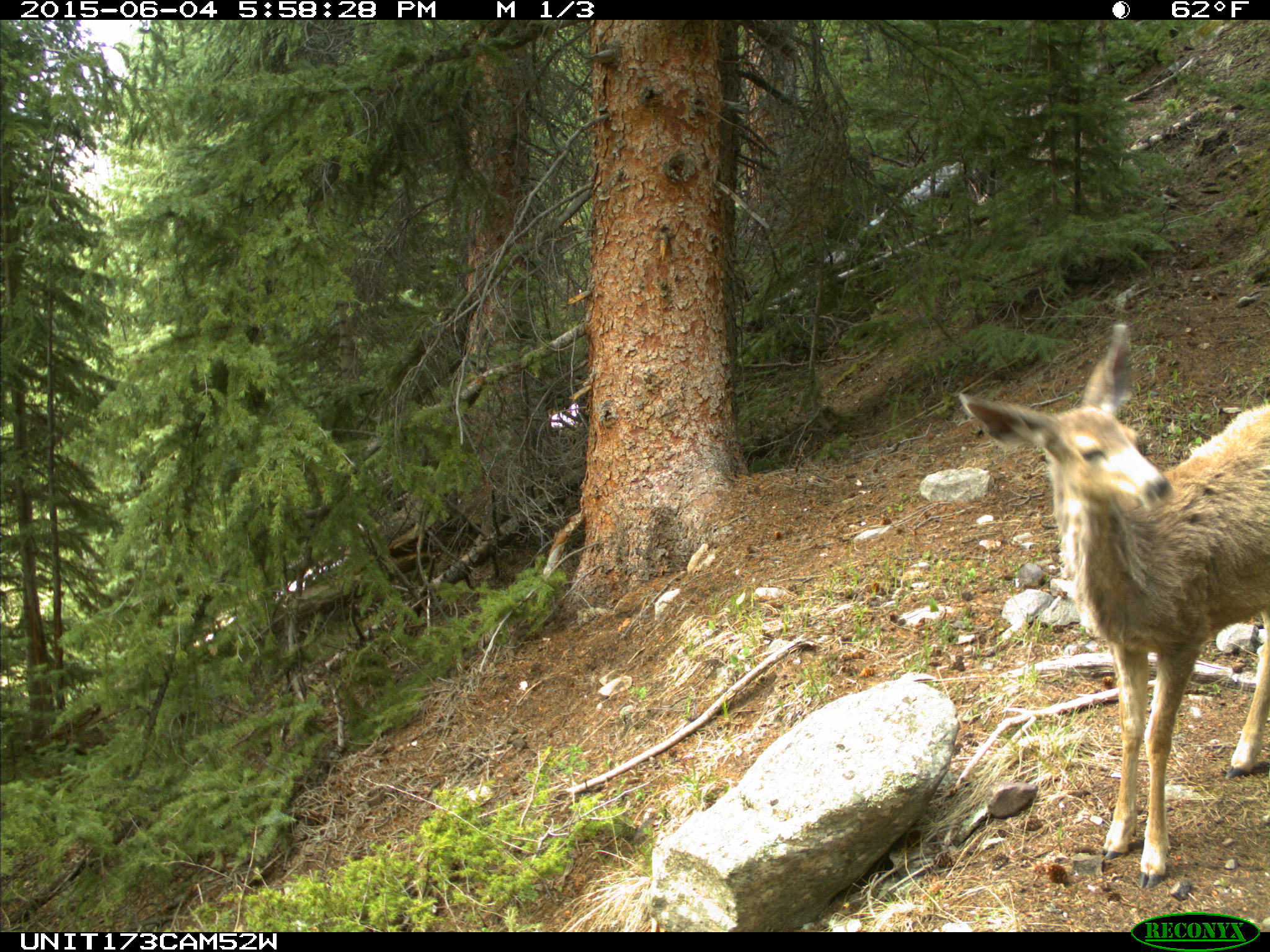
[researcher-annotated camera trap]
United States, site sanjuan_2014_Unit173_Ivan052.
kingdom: Animalia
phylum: Chordata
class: Mammalia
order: Artiodactyla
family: Cervidae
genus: Odocoileus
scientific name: Odocoileus hemionus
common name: mule deer